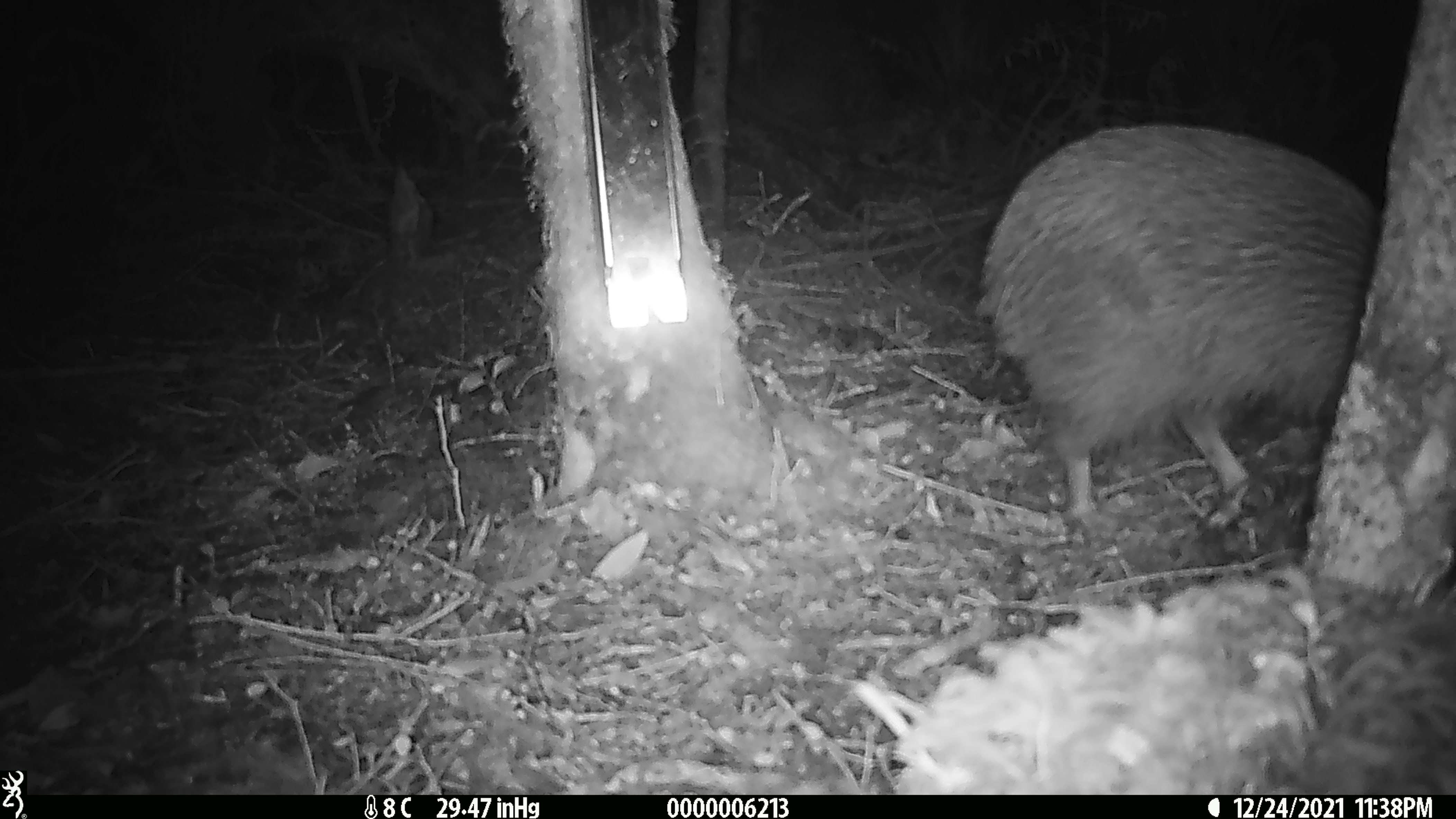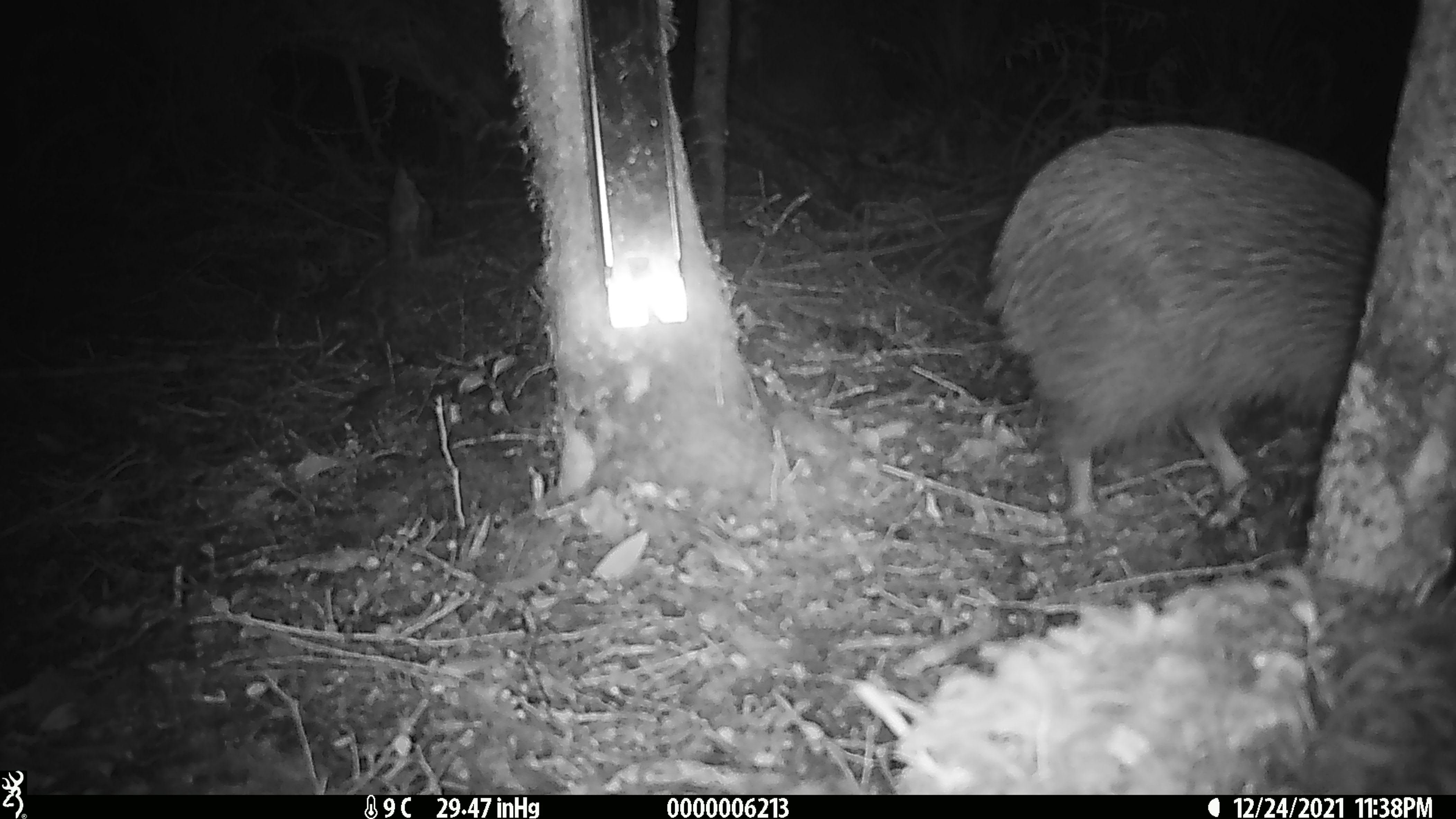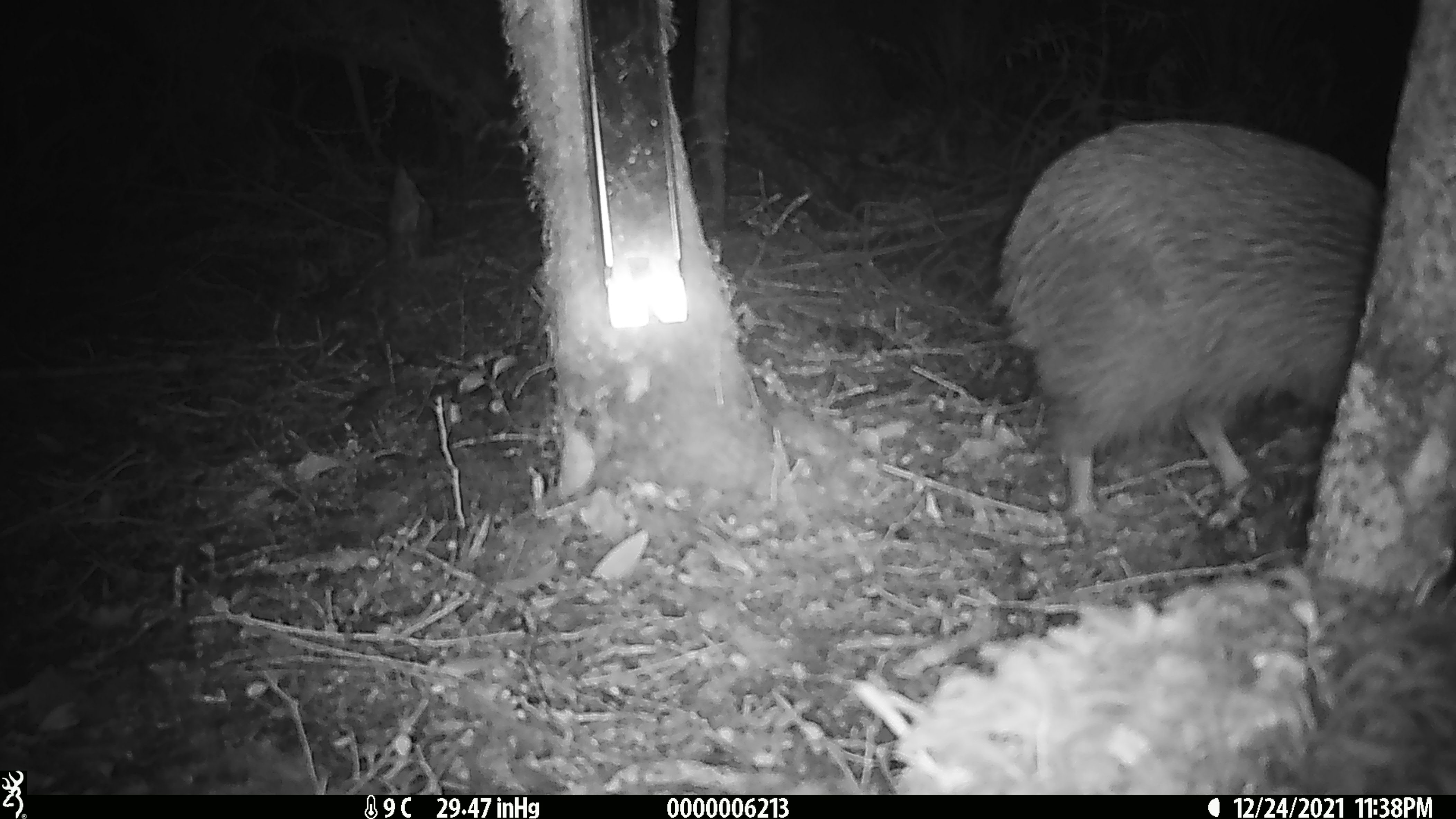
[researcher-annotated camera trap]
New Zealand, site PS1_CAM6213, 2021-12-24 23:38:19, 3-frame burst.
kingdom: Animalia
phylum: Chordata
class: Aves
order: Apterygiformes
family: Apterygidae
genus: Apteryx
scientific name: Apteryx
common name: kiwi